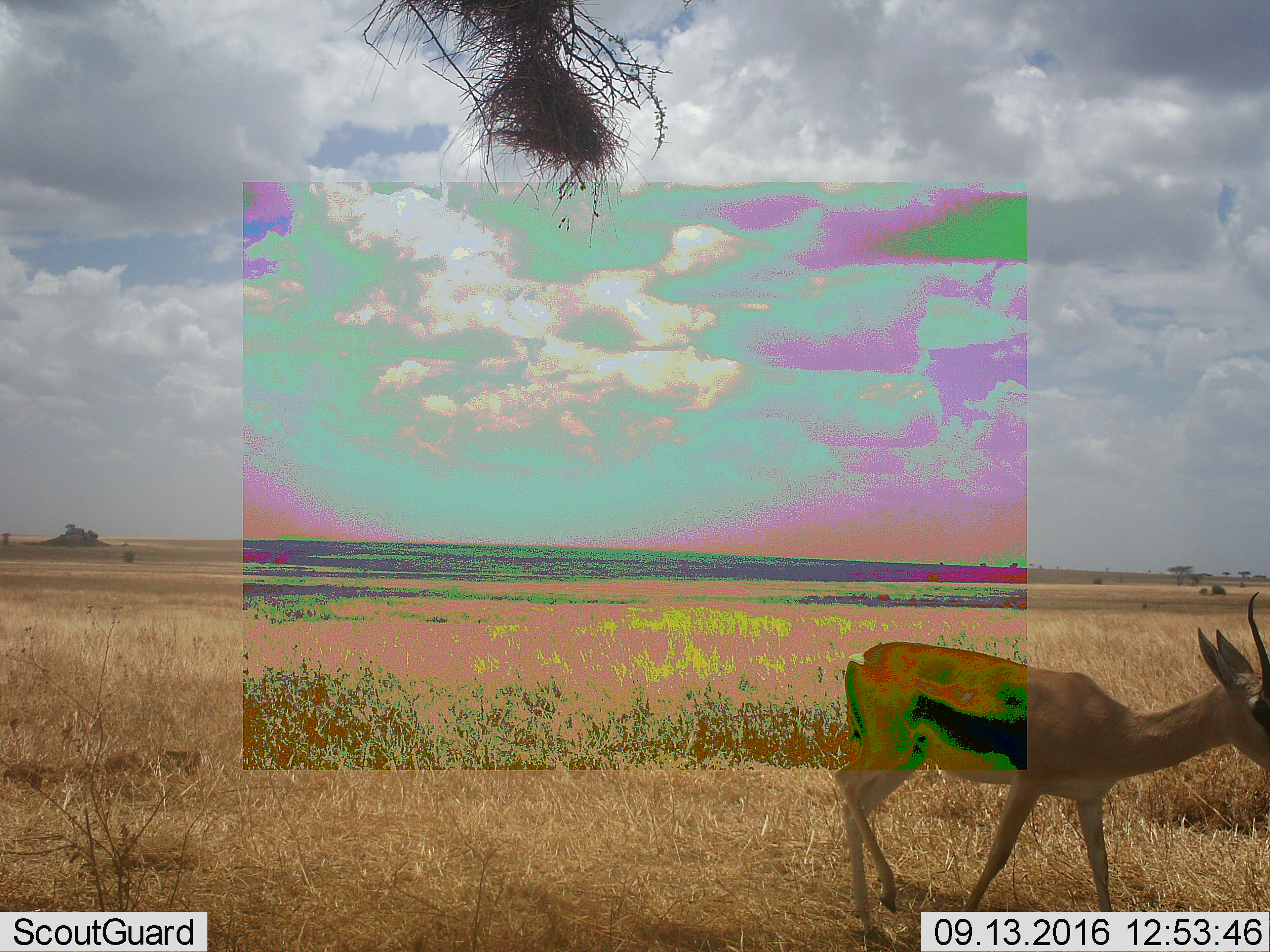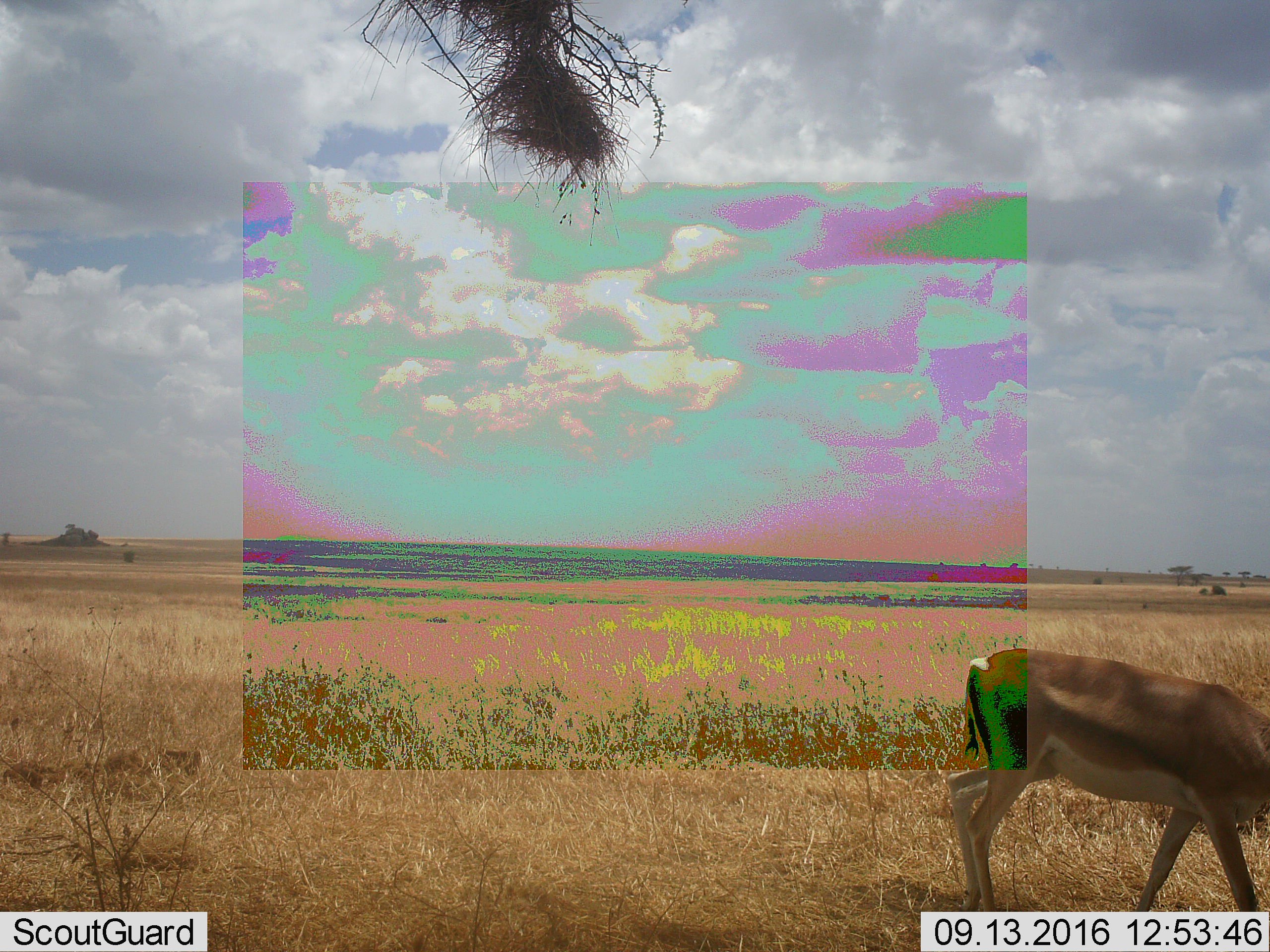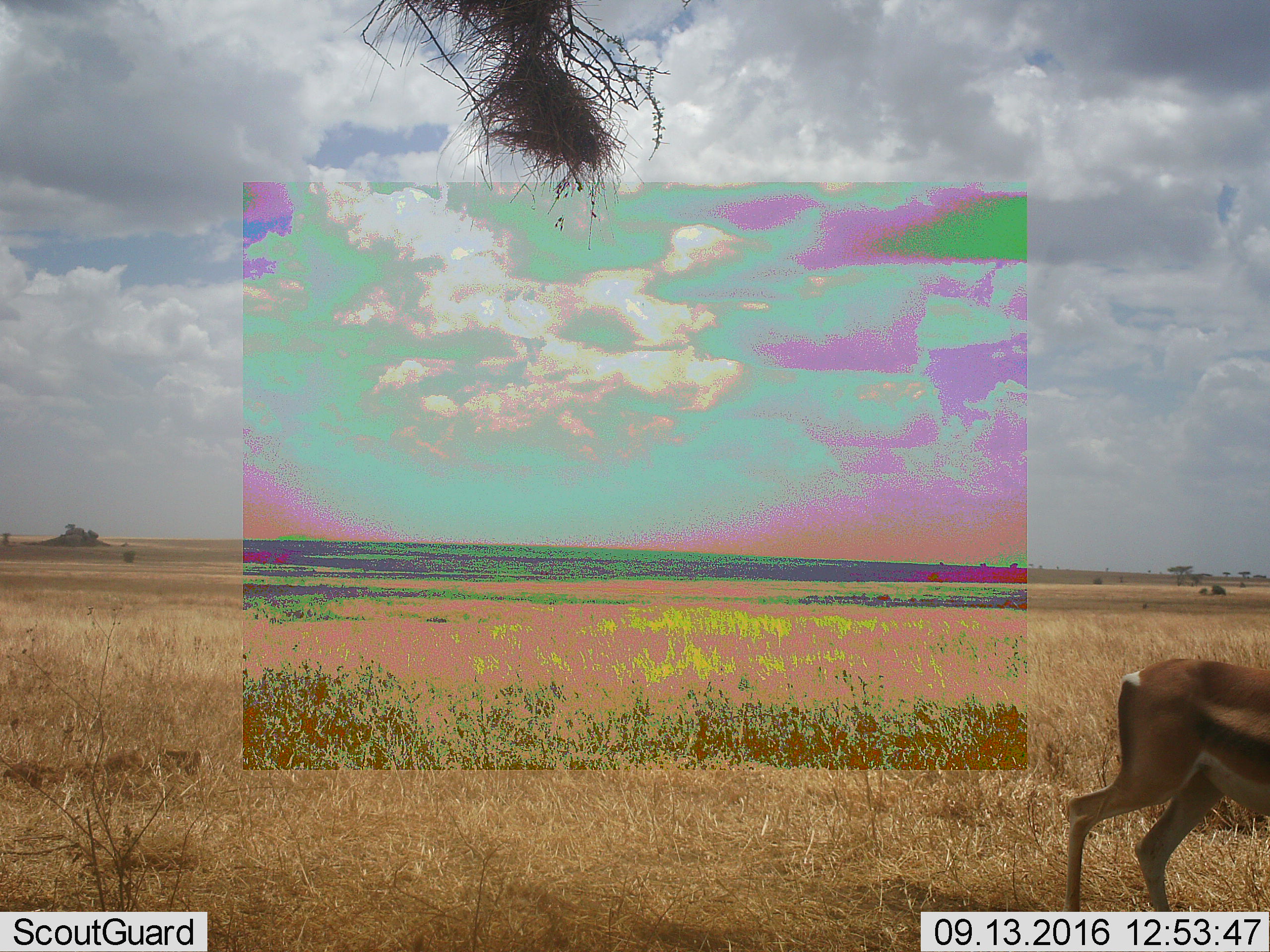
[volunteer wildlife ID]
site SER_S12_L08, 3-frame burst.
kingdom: Animalia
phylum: Chordata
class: Mammalia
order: Artiodactyla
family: Bovidae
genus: Nanger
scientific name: Nanger granti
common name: grant's gazelle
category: gazellegrants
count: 1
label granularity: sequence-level